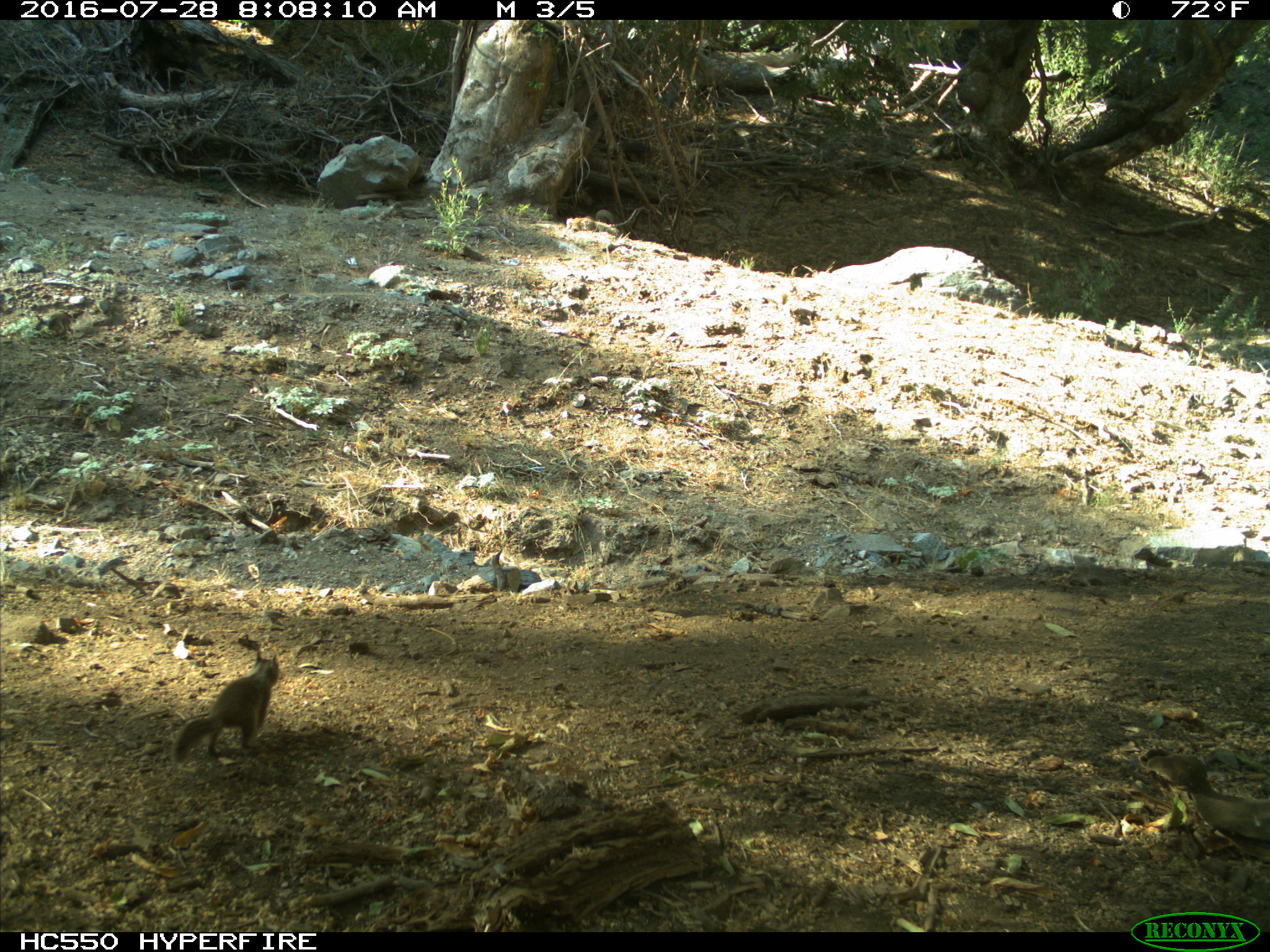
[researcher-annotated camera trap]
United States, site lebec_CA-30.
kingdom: Animalia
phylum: Chordata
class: Mammalia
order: Rodentia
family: Sciuridae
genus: Otospermophilus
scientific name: Otospermophilus beecheyi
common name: california ground squirrel